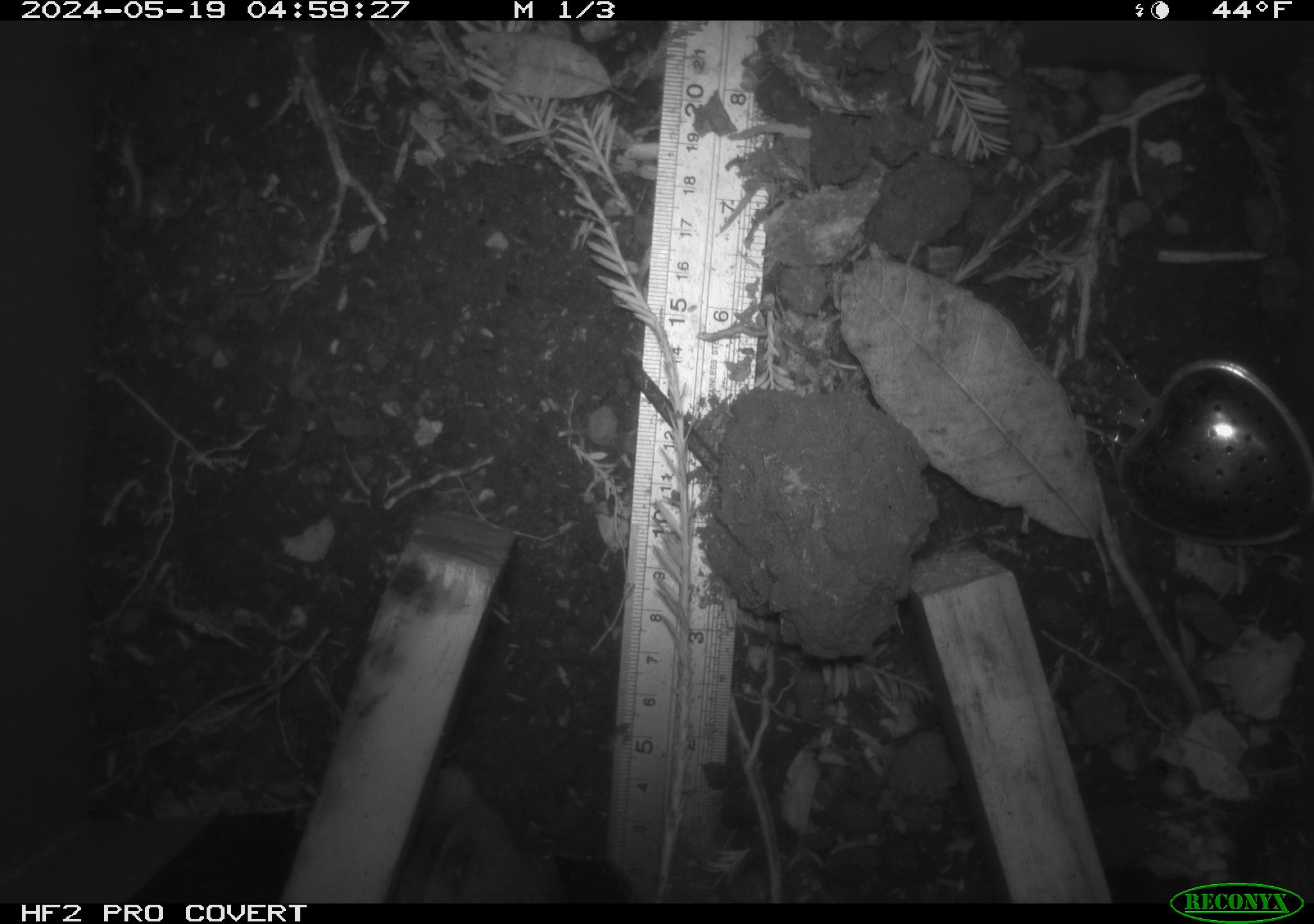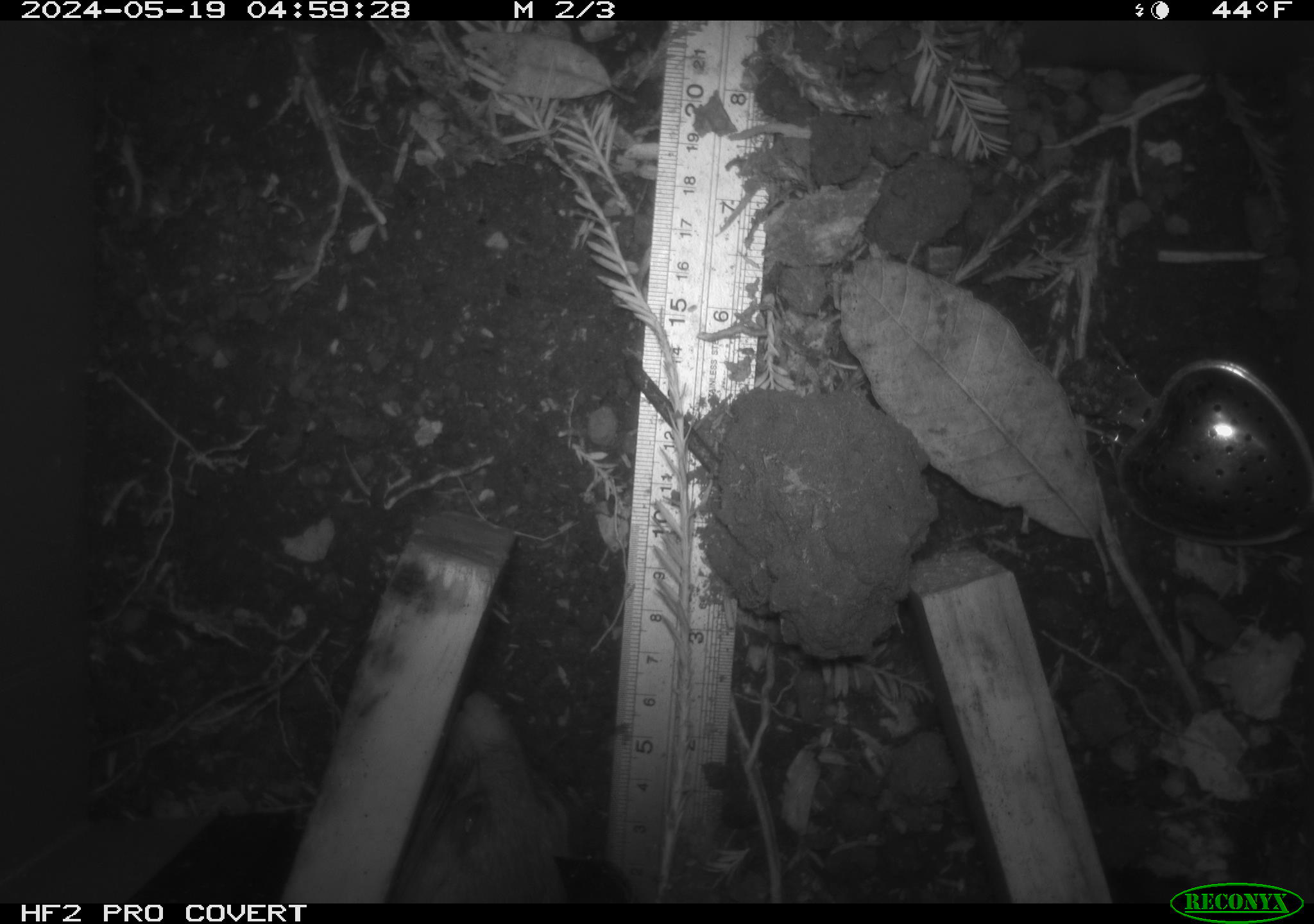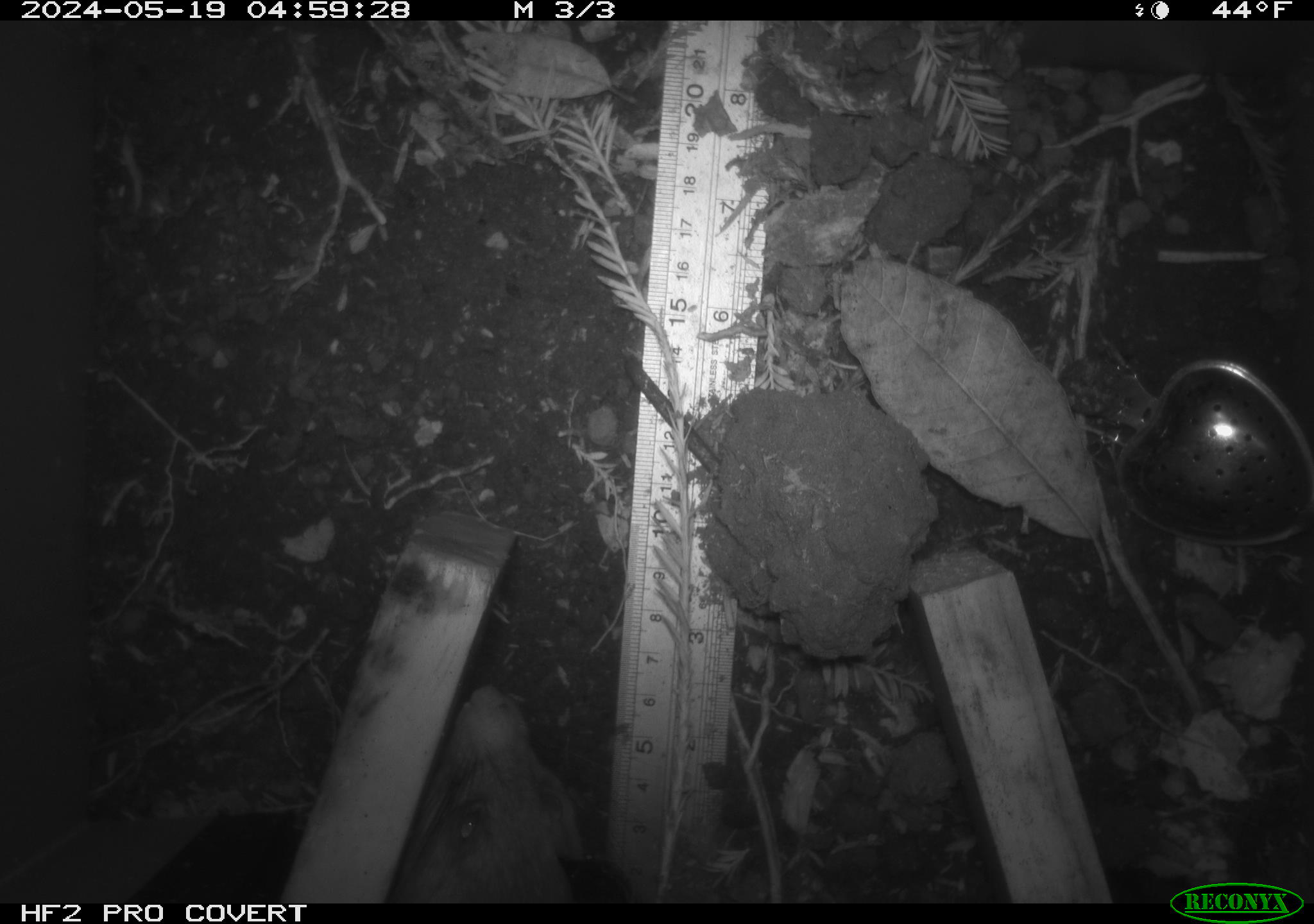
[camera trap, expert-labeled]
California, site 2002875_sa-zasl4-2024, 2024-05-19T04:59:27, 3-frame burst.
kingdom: Animalia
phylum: Chordata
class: Mammalia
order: Rodentia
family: Cricetidae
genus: Neotoma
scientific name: Neotoma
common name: pack rat or woodrat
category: neotoma species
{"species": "neotoma species (pack rat or woodrat) (Neotoma)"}